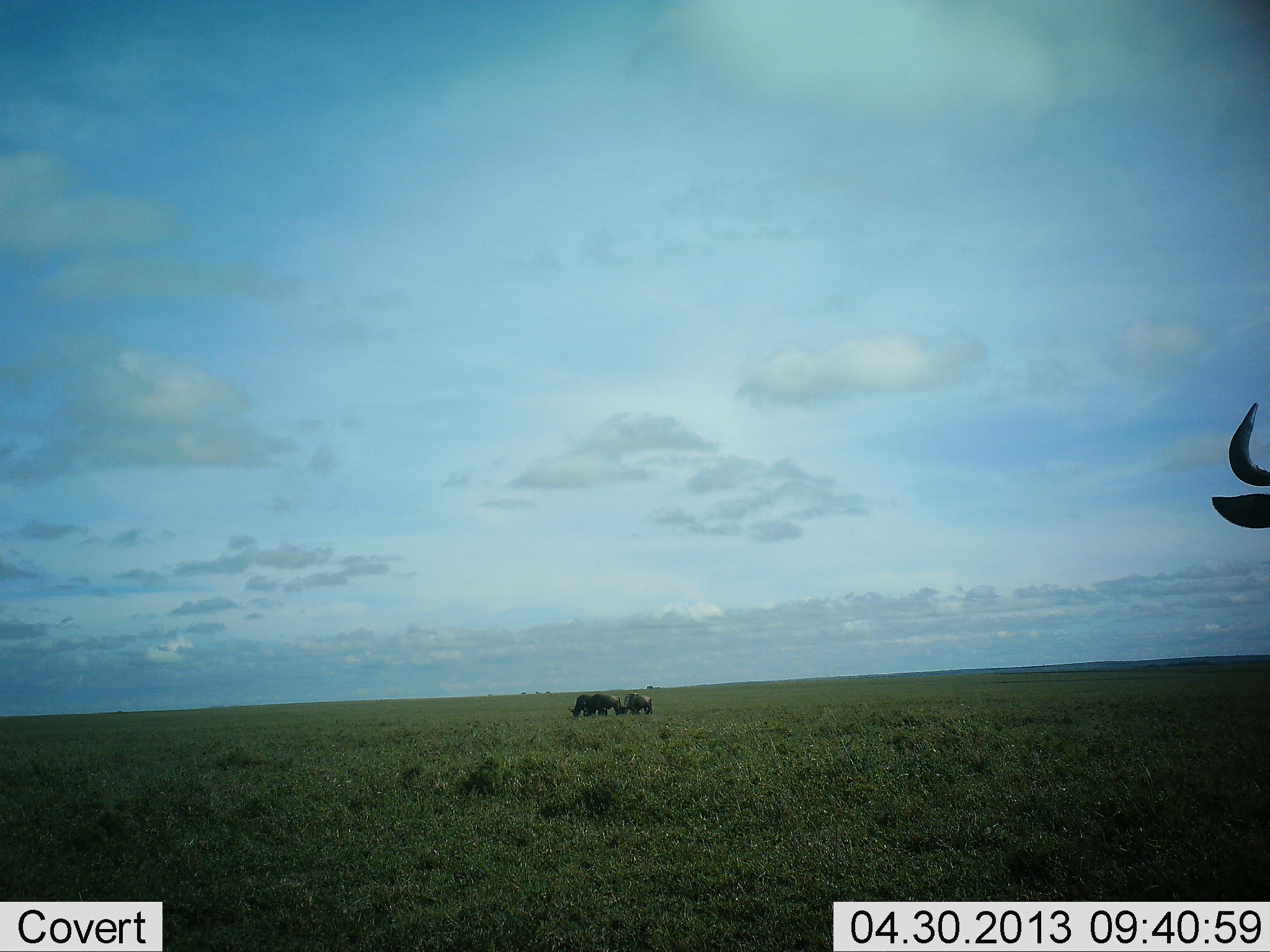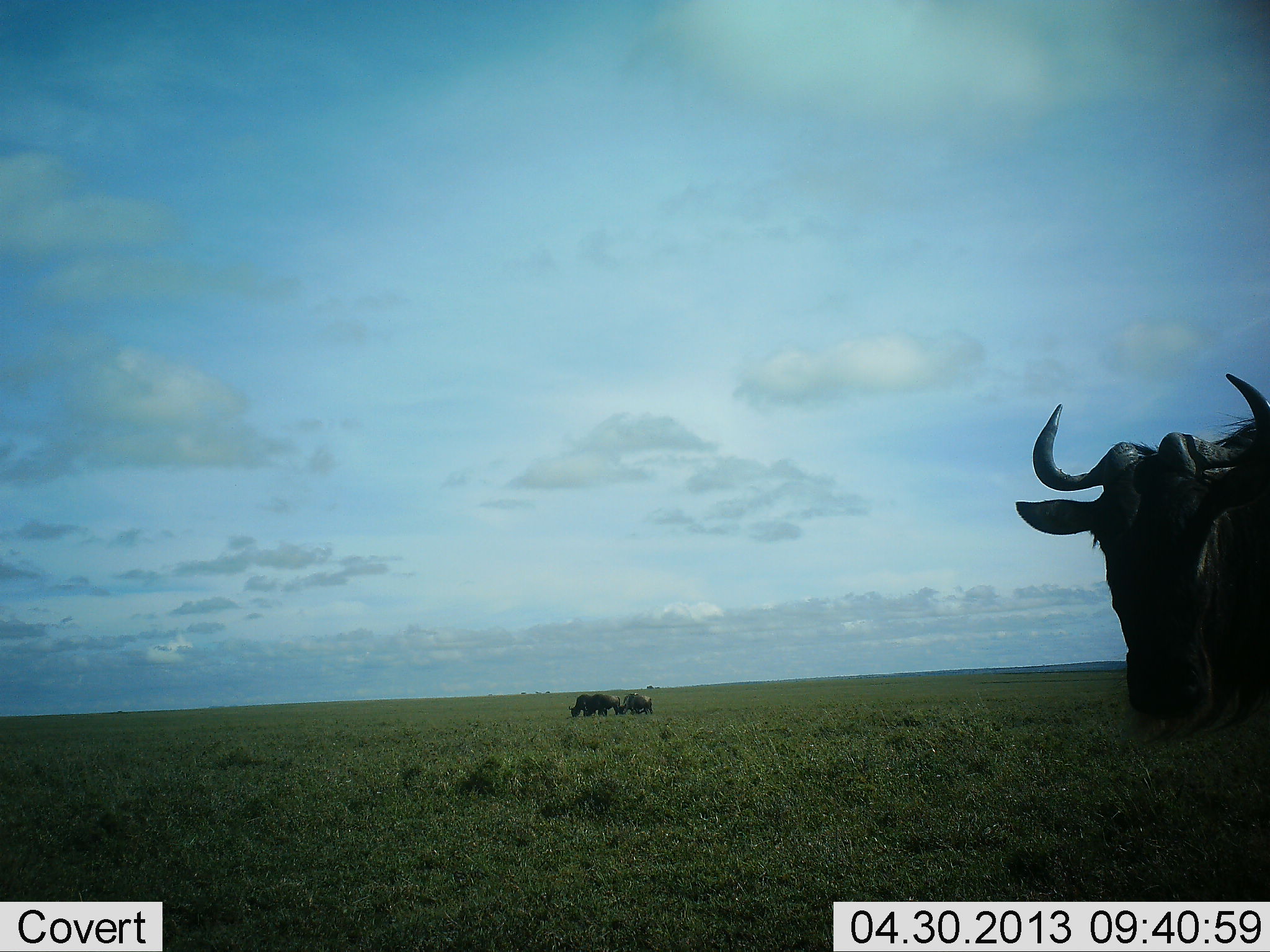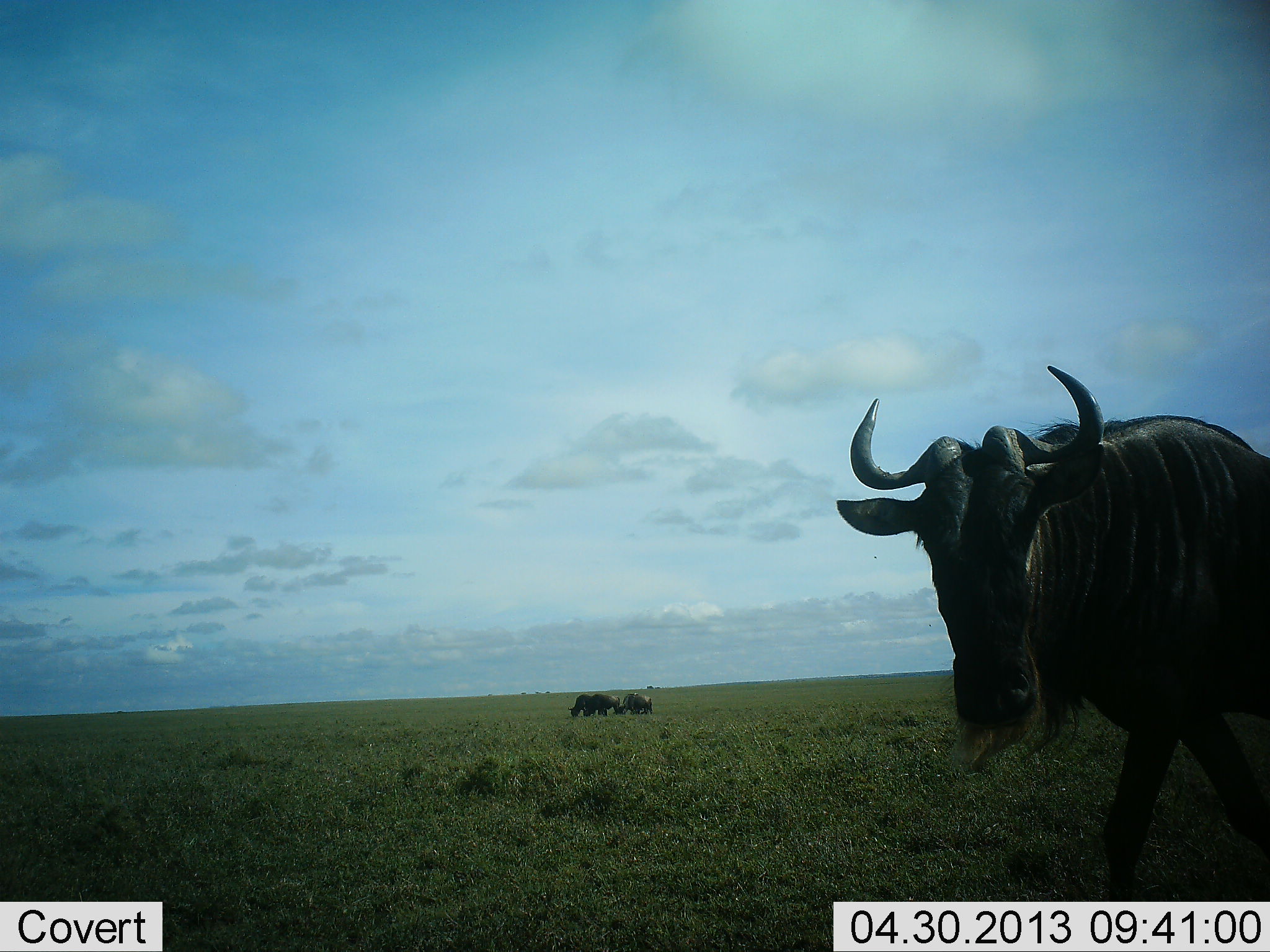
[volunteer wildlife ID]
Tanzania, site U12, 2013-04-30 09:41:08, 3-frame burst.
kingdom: Animalia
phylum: Chordata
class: Mammalia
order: Artiodactyla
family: Bovidae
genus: Connochaetes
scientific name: Connochaetes taurinus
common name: blue wildebeest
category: wildebeest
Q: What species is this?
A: Wildebeest (blue wildebeest) (Connochaetes taurinus).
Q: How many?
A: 3.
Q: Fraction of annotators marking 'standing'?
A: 48%.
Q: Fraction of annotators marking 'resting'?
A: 3%.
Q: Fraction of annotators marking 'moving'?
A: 74%.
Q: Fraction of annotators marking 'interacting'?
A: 0%.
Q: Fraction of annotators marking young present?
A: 3%.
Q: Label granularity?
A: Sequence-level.